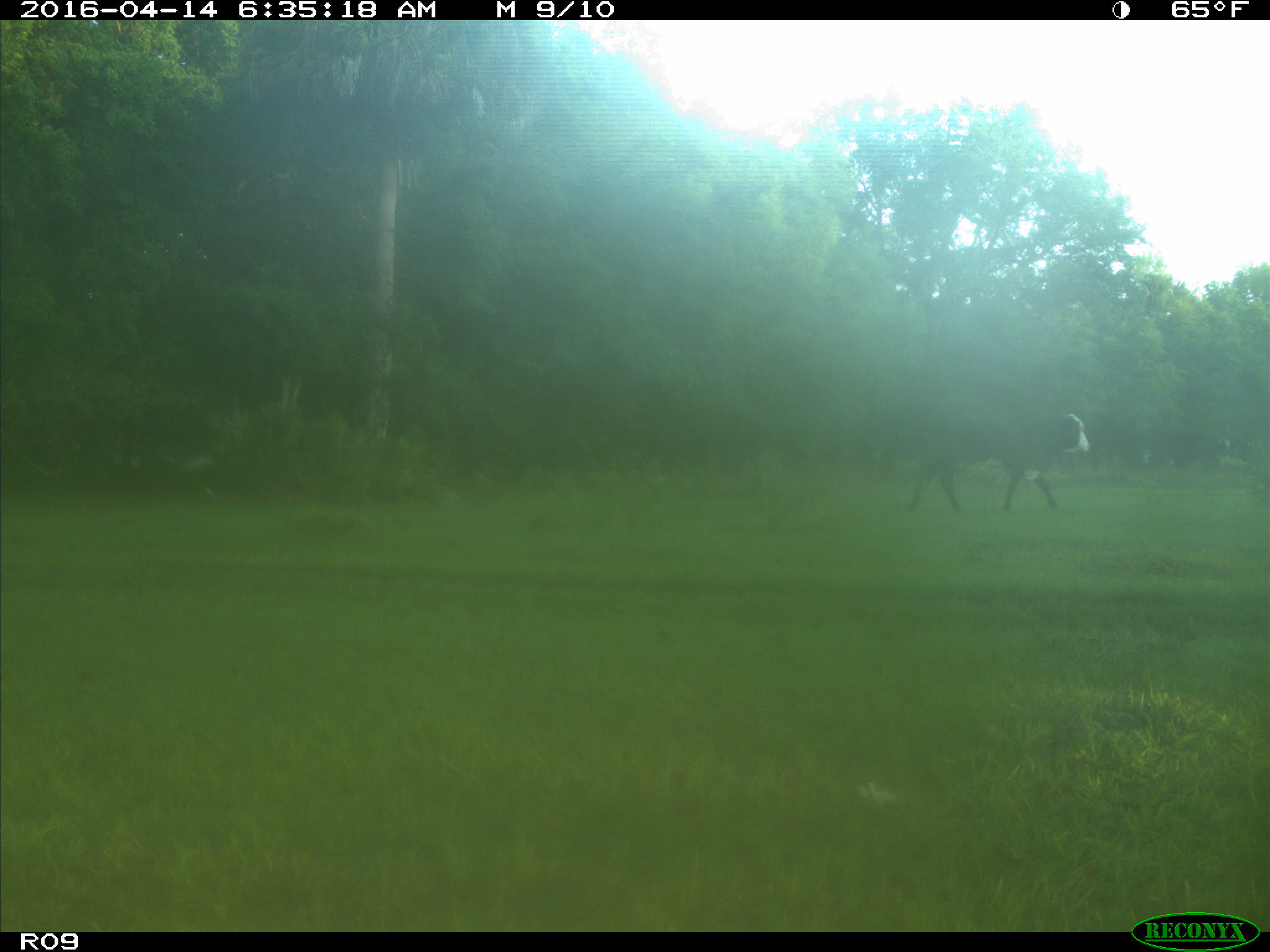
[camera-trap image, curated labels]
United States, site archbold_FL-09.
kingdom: Animalia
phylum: Chordata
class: Mammalia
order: Artiodactyla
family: Bovidae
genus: Bos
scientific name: Bos taurus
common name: domestic cow